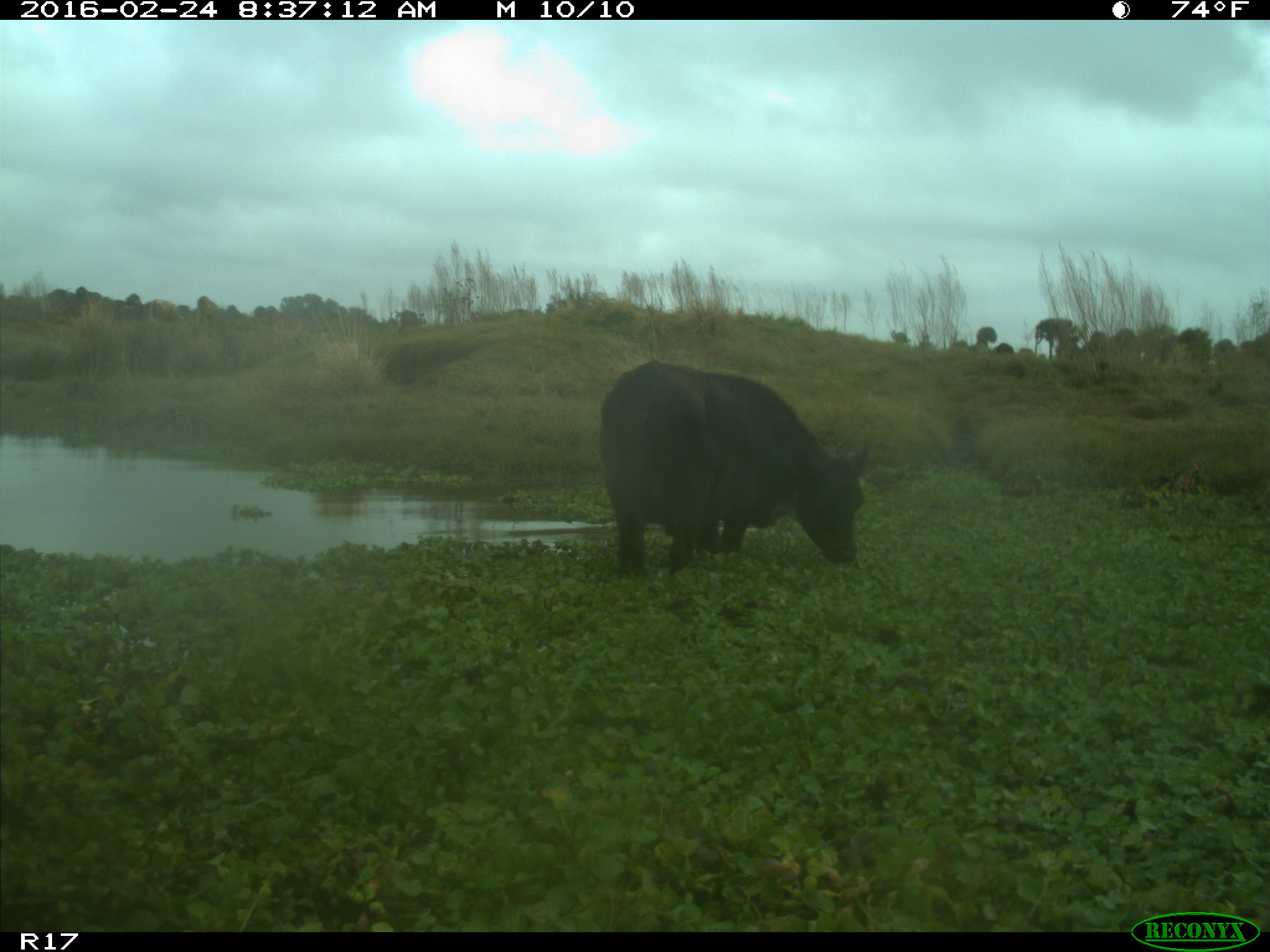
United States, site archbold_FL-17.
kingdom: Animalia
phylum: Chordata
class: Mammalia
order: Artiodactyla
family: Bovidae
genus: Bos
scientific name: Bos taurus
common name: domestic cow